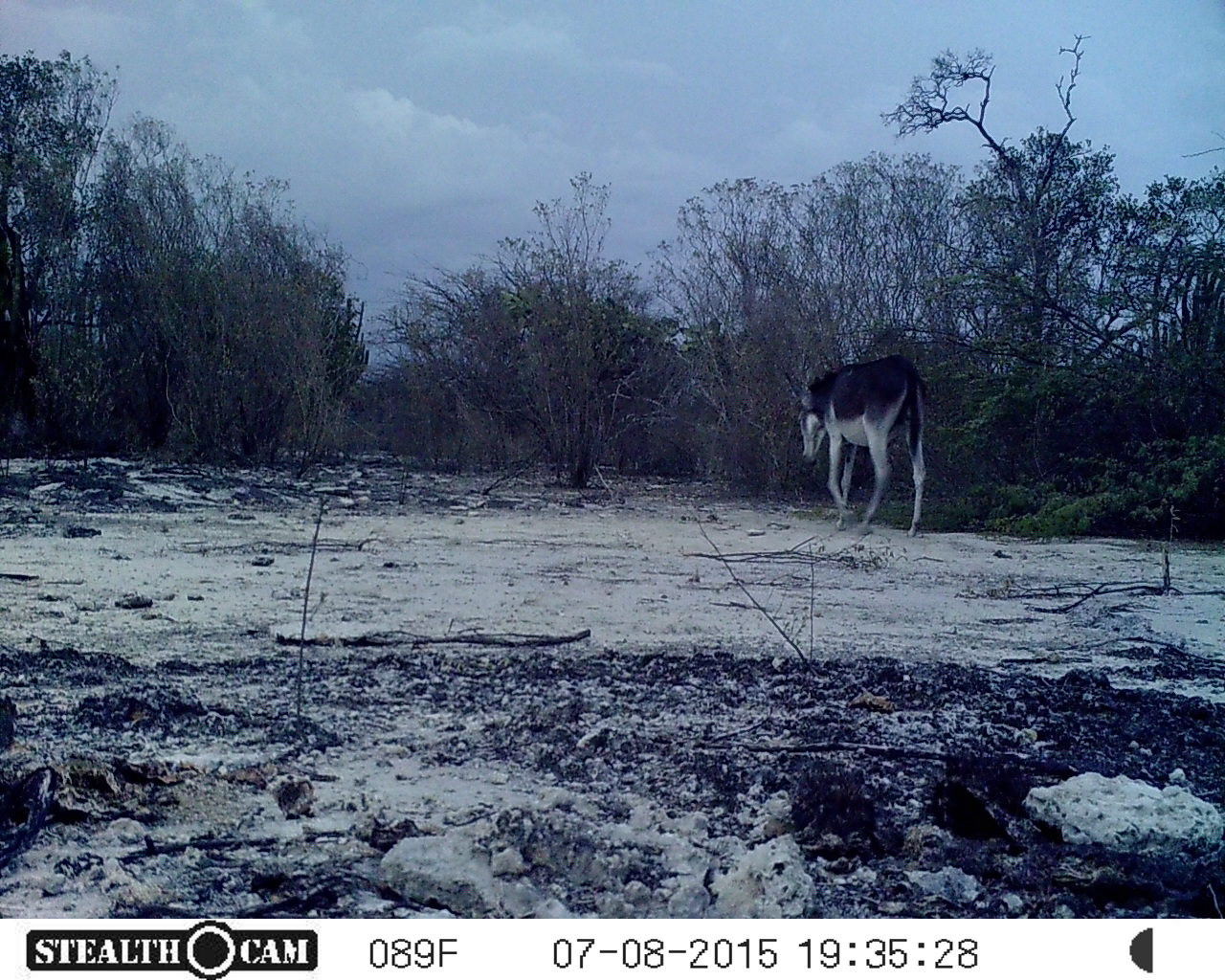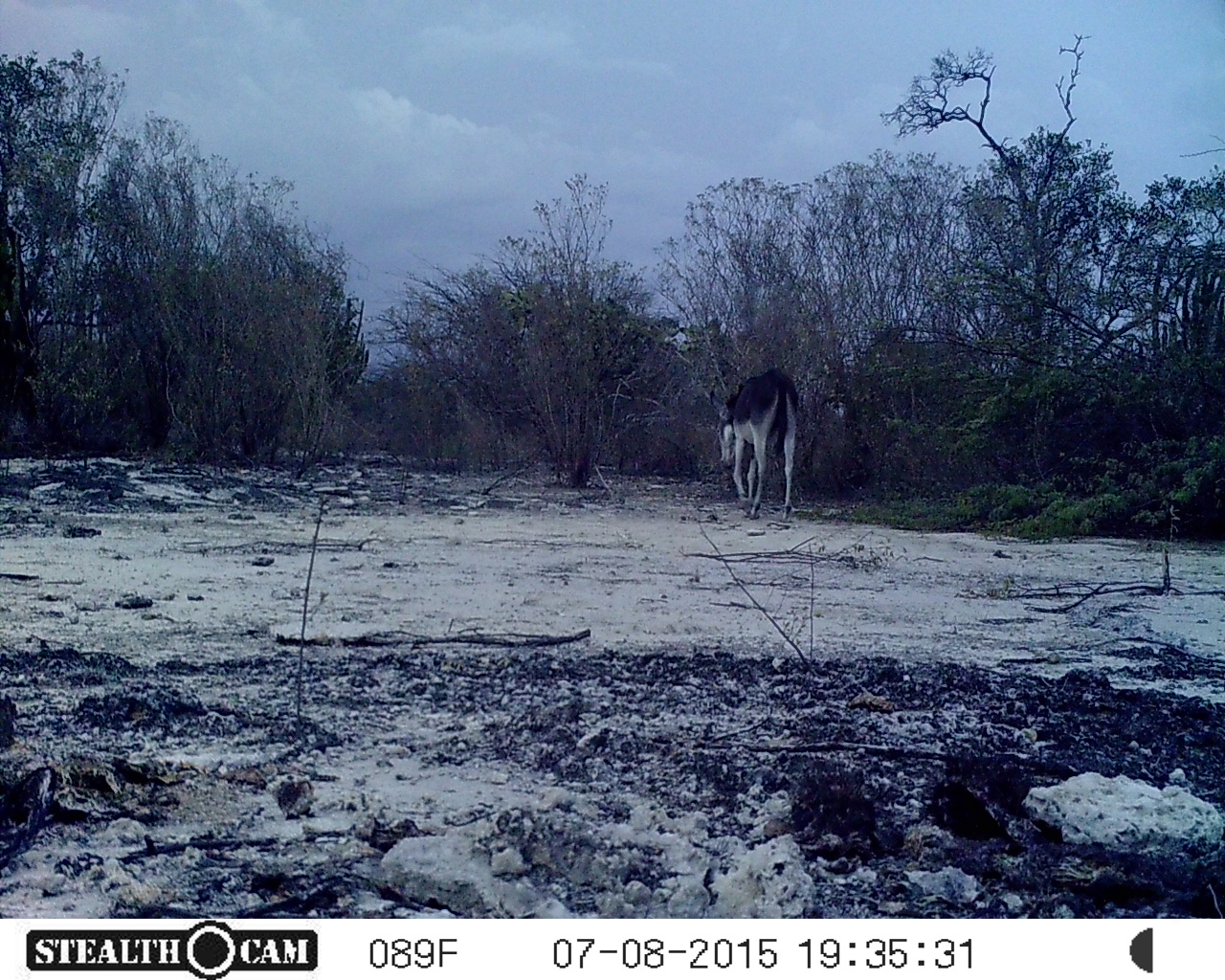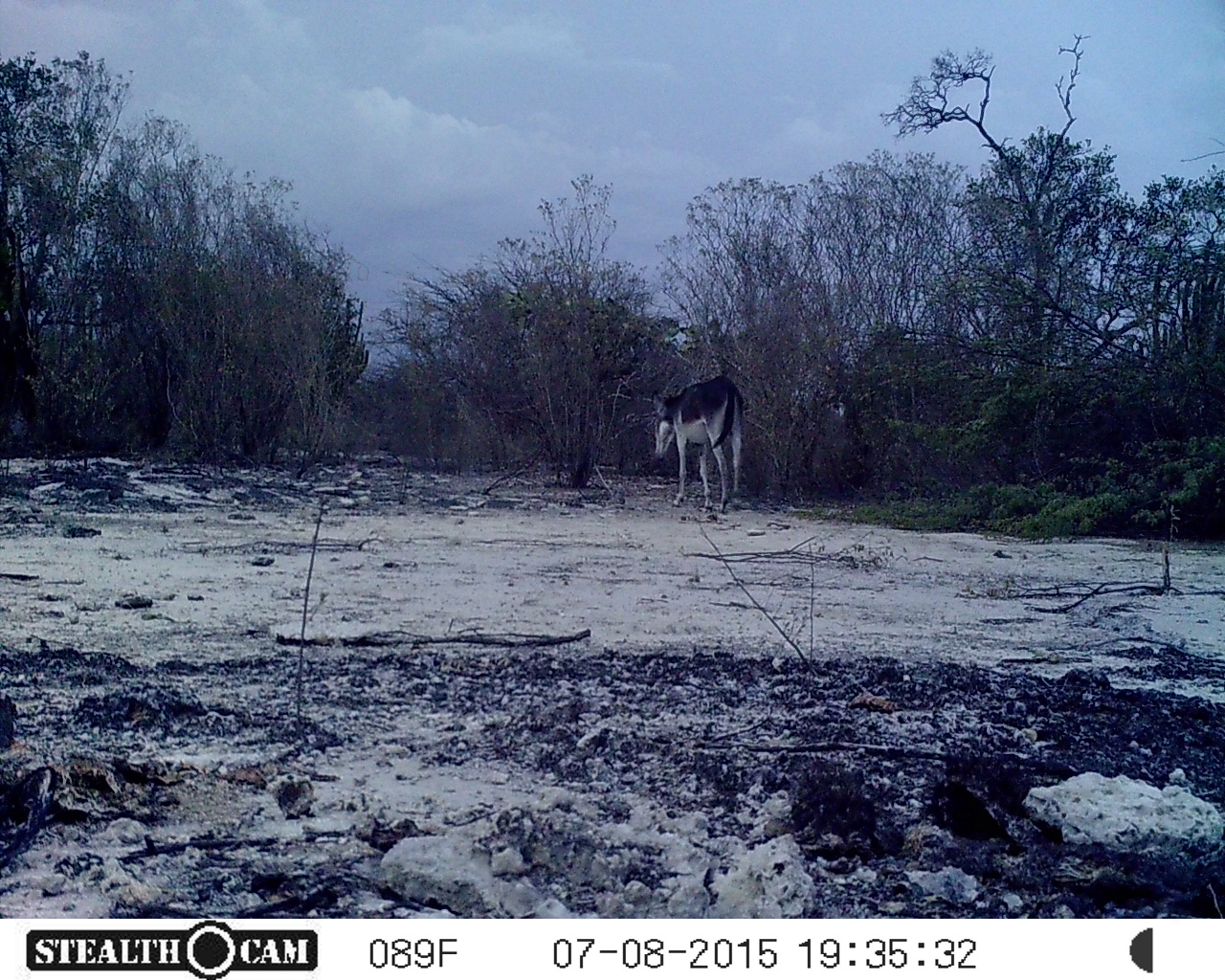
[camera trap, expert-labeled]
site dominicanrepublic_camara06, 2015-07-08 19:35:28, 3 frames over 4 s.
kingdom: Animalia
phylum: Chordata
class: Mammalia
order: Perissodactyla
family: Equidae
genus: Equus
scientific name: Equus asinus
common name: donkey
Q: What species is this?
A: Donkey (Equus asinus).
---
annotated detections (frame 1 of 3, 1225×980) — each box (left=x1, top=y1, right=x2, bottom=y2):
donkey: (left=789, top=355, right=928, bottom=536)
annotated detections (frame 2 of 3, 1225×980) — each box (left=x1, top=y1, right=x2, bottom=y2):
donkey: (left=710, top=367, right=799, bottom=524)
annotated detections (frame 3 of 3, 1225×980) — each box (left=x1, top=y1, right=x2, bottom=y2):
donkey: (left=648, top=374, right=744, bottom=519)